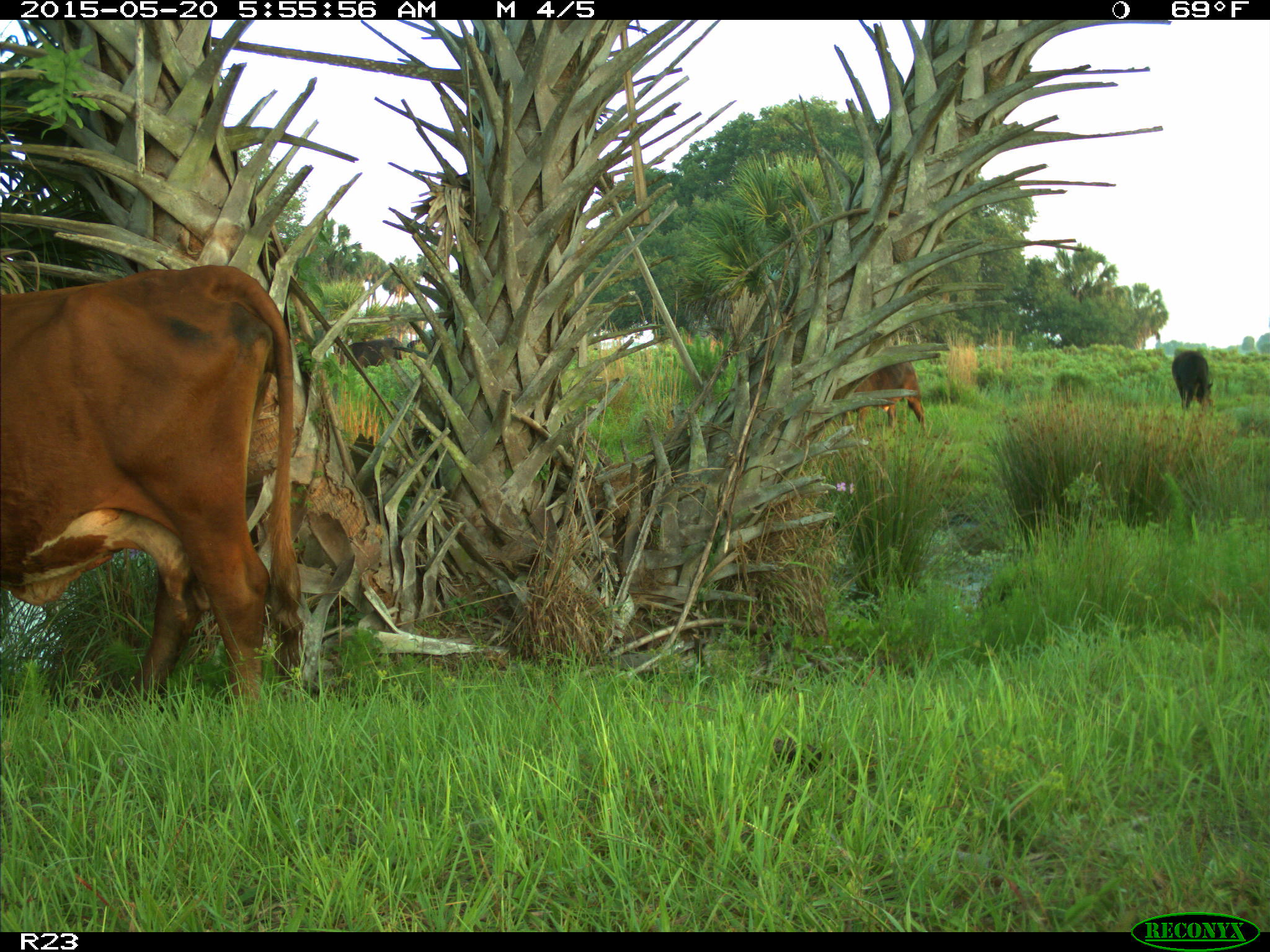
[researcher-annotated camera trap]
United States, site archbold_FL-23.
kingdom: Animalia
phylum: Chordata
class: Mammalia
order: Artiodactyla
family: Bovidae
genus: Bos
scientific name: Bos taurus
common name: domestic cow